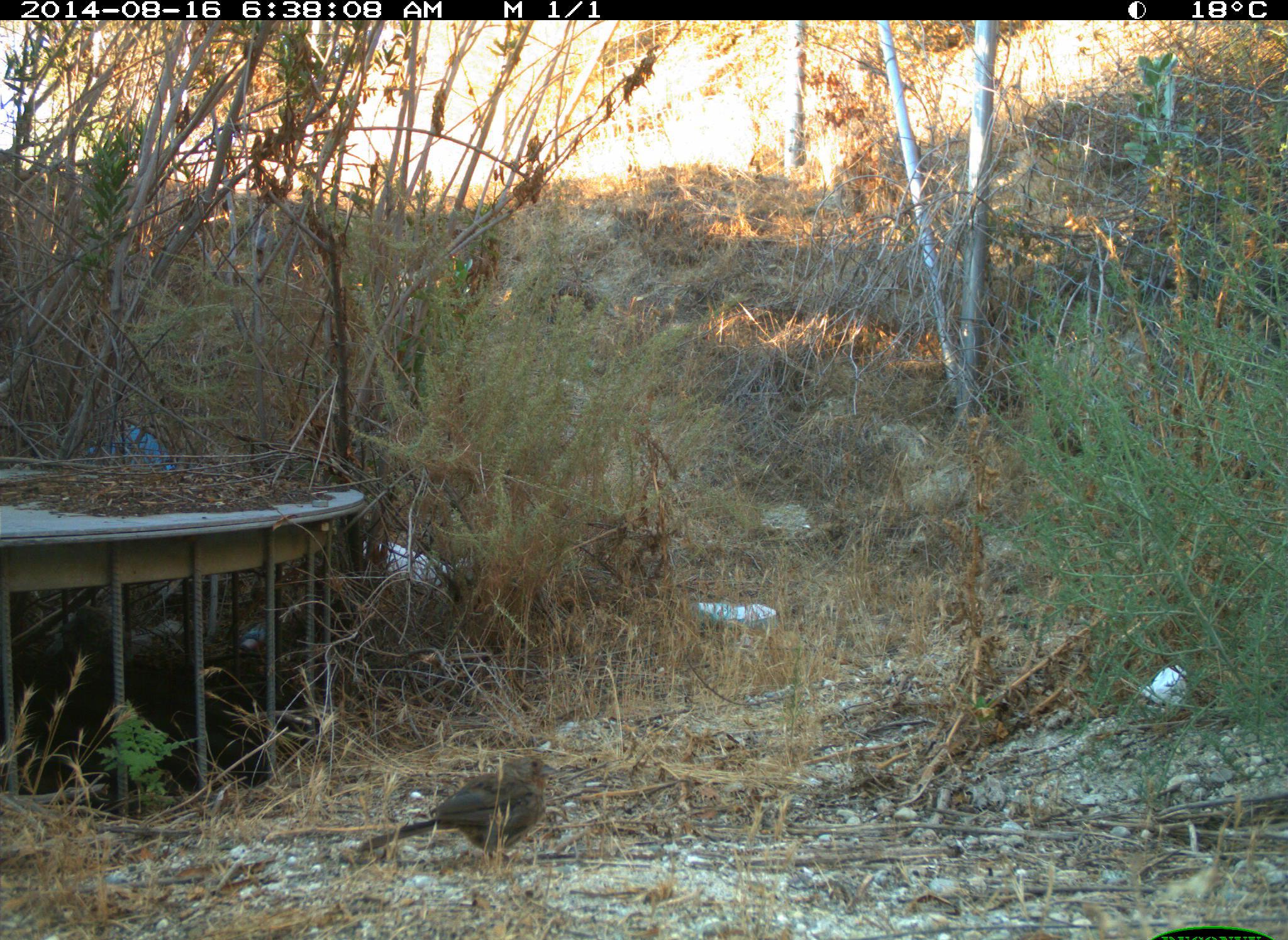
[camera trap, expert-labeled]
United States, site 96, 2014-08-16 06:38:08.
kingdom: Animalia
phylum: Chordata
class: Aves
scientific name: Aves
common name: bird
Bird (Aves).